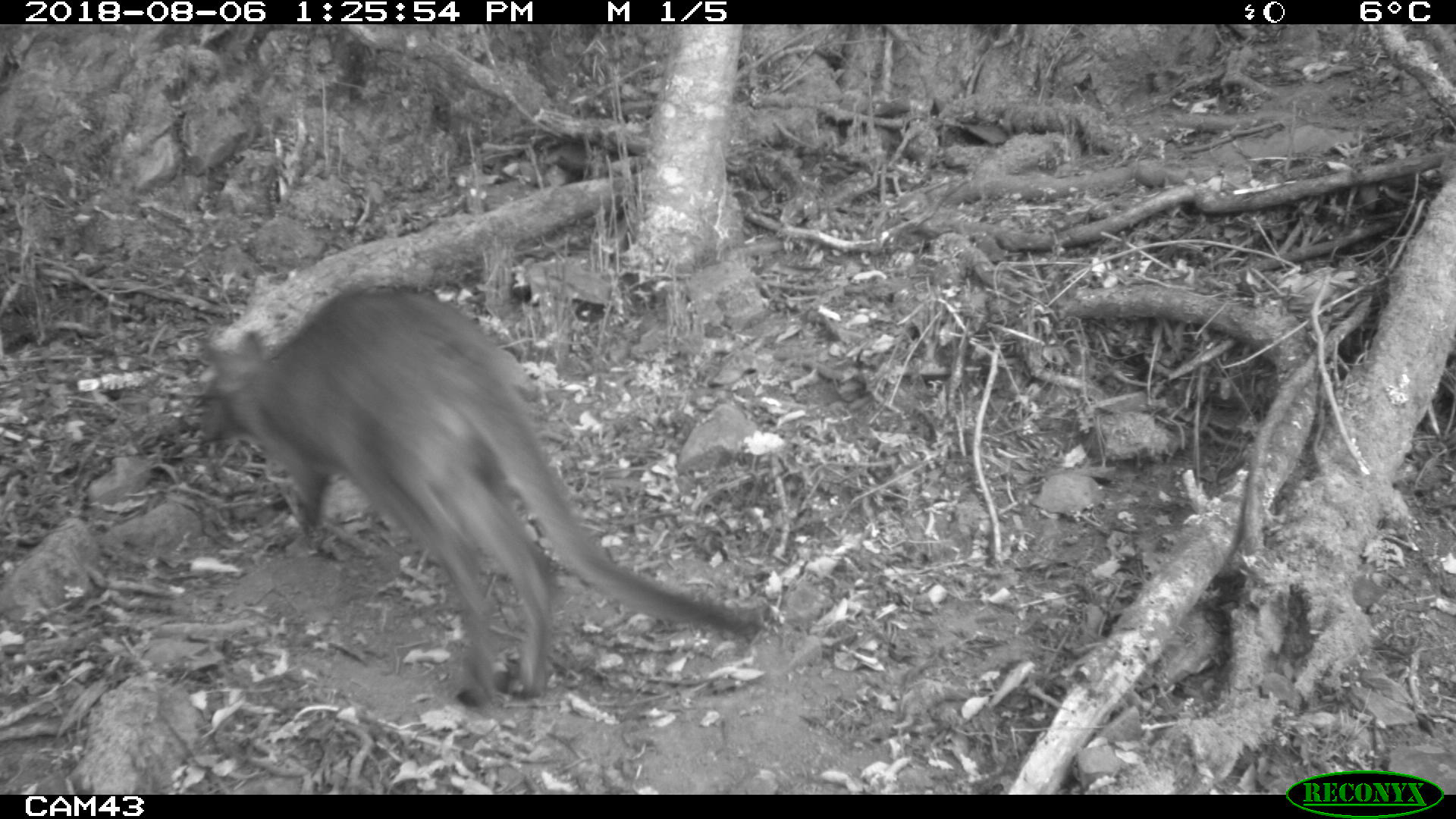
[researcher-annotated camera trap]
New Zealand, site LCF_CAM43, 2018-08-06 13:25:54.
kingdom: Animalia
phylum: Chordata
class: Mammalia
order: Diprotodontia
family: Macropodidae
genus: Notamacropus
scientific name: Notamacropus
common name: wallaby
Wallaby (Notamacropus).